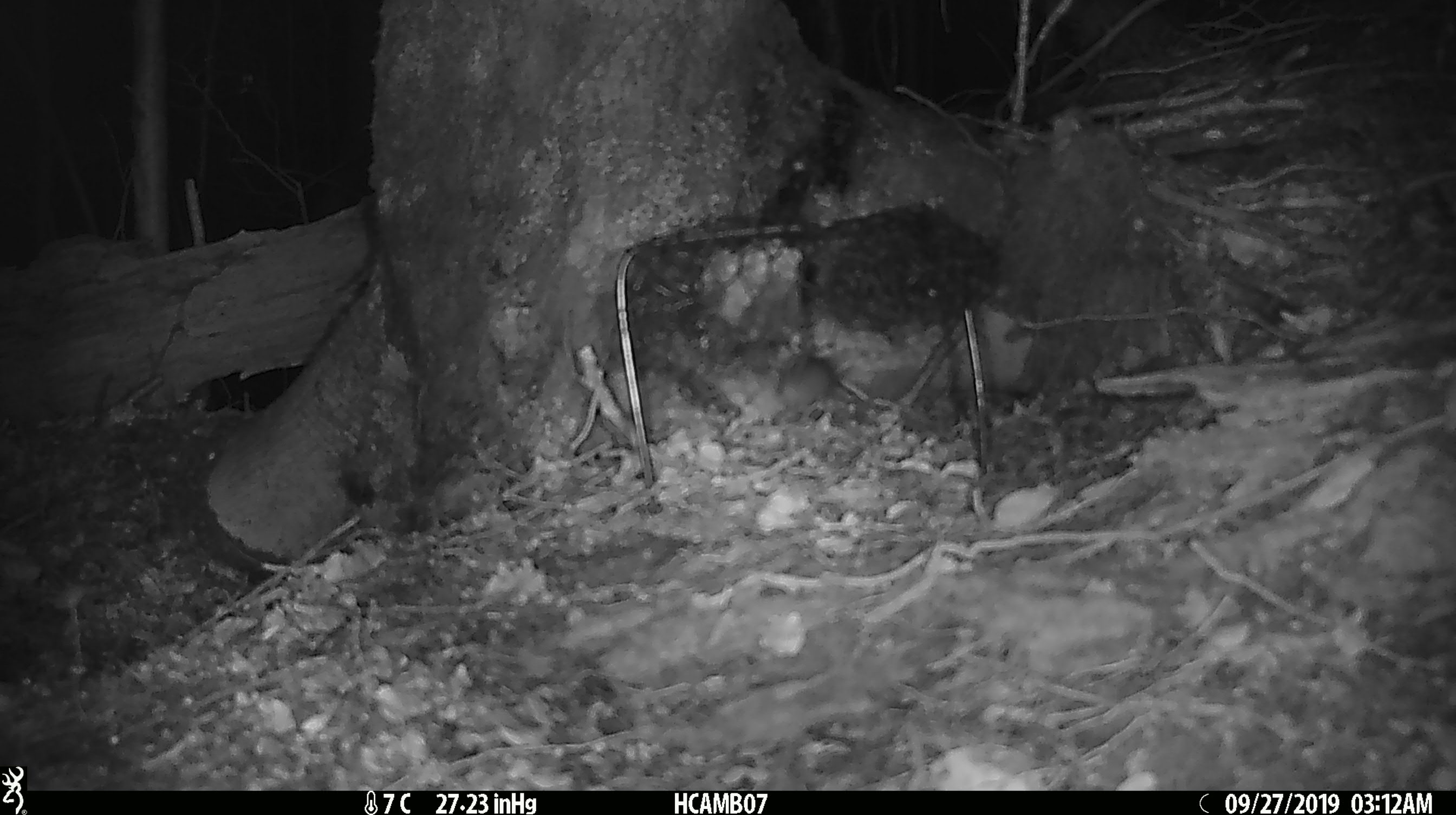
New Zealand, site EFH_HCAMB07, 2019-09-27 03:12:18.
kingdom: Animalia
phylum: Chordata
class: Mammalia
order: Rodentia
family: Muridae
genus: Mus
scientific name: Mus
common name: mouse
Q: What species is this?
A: Mouse (Mus).